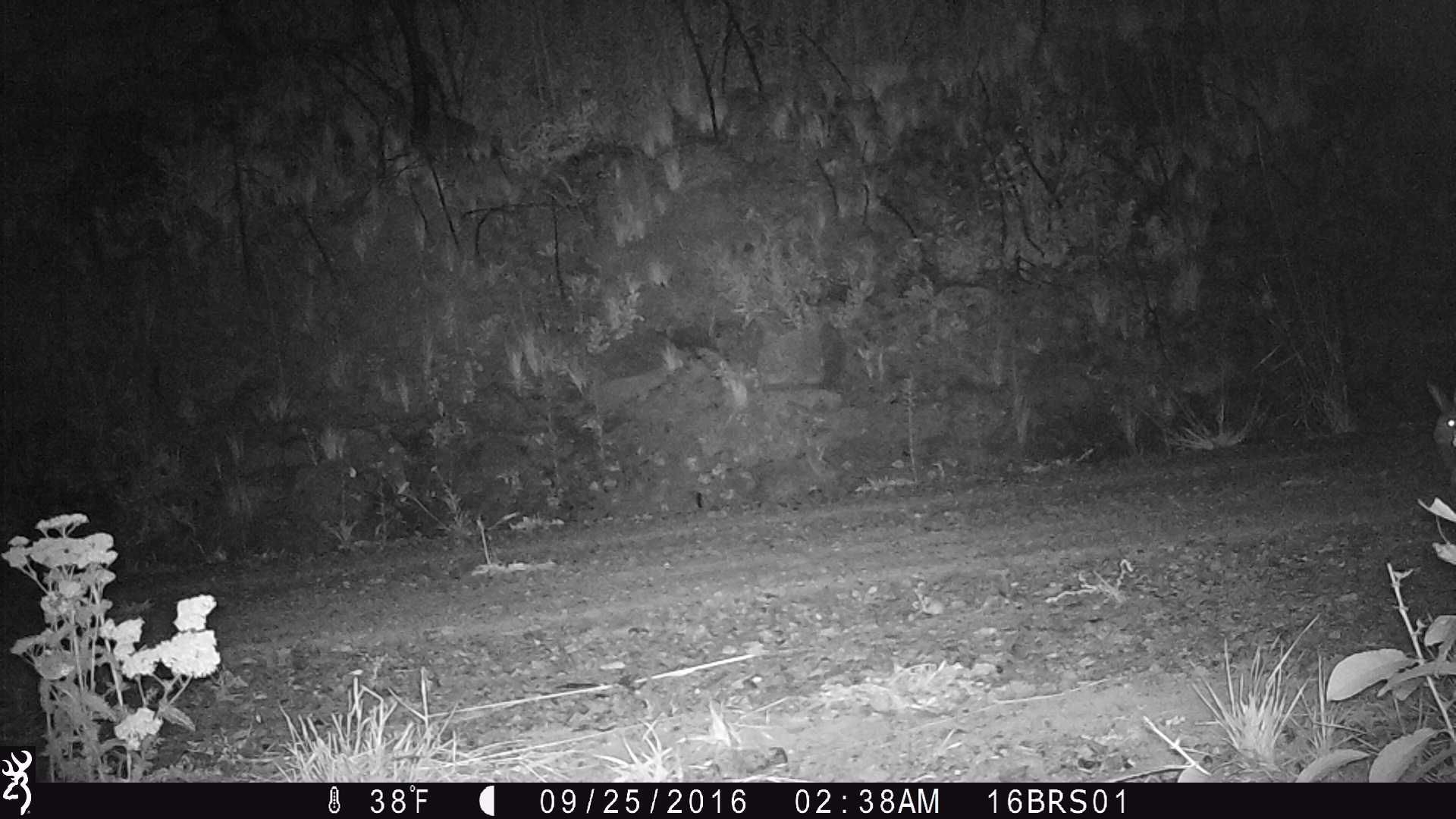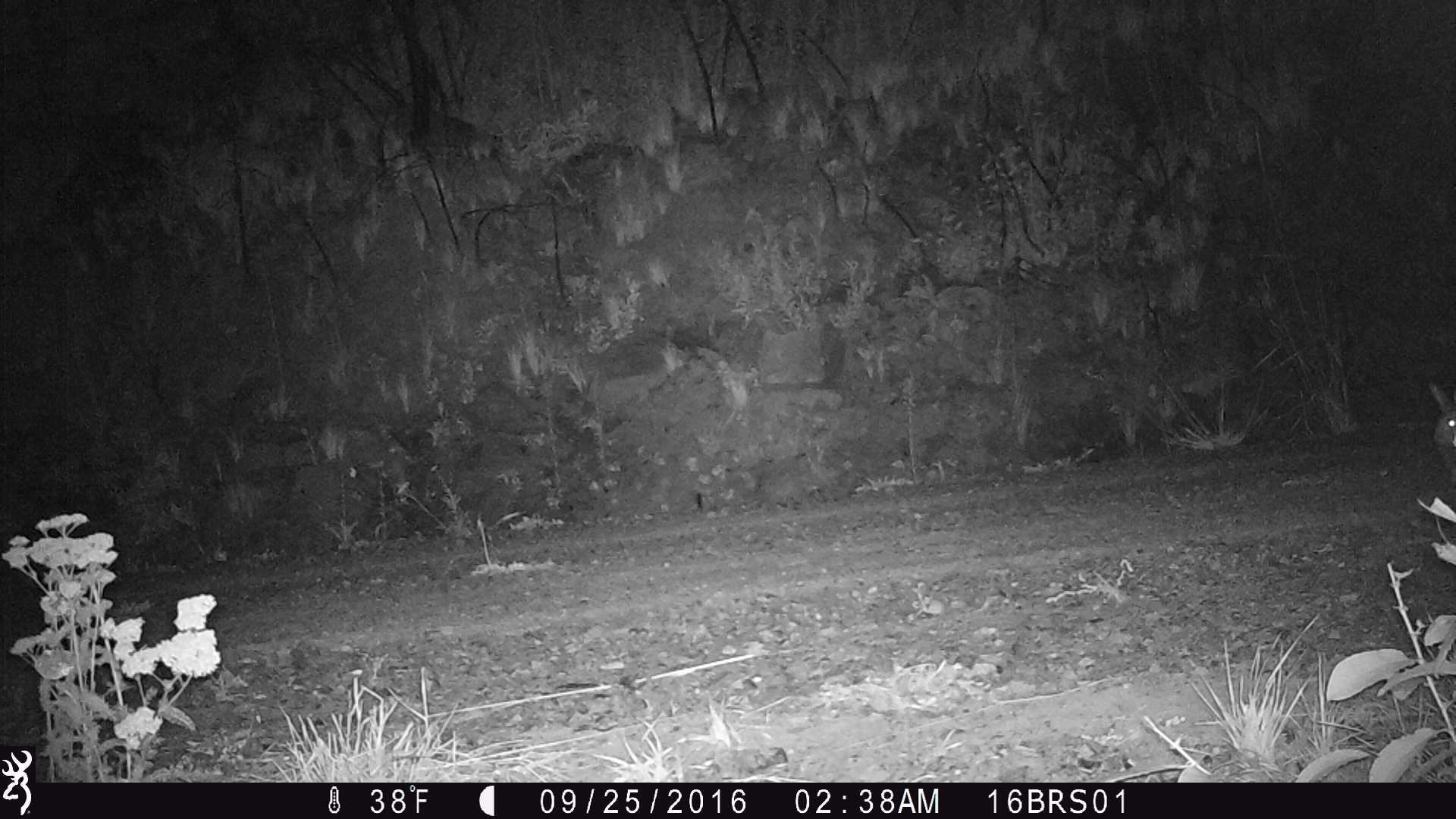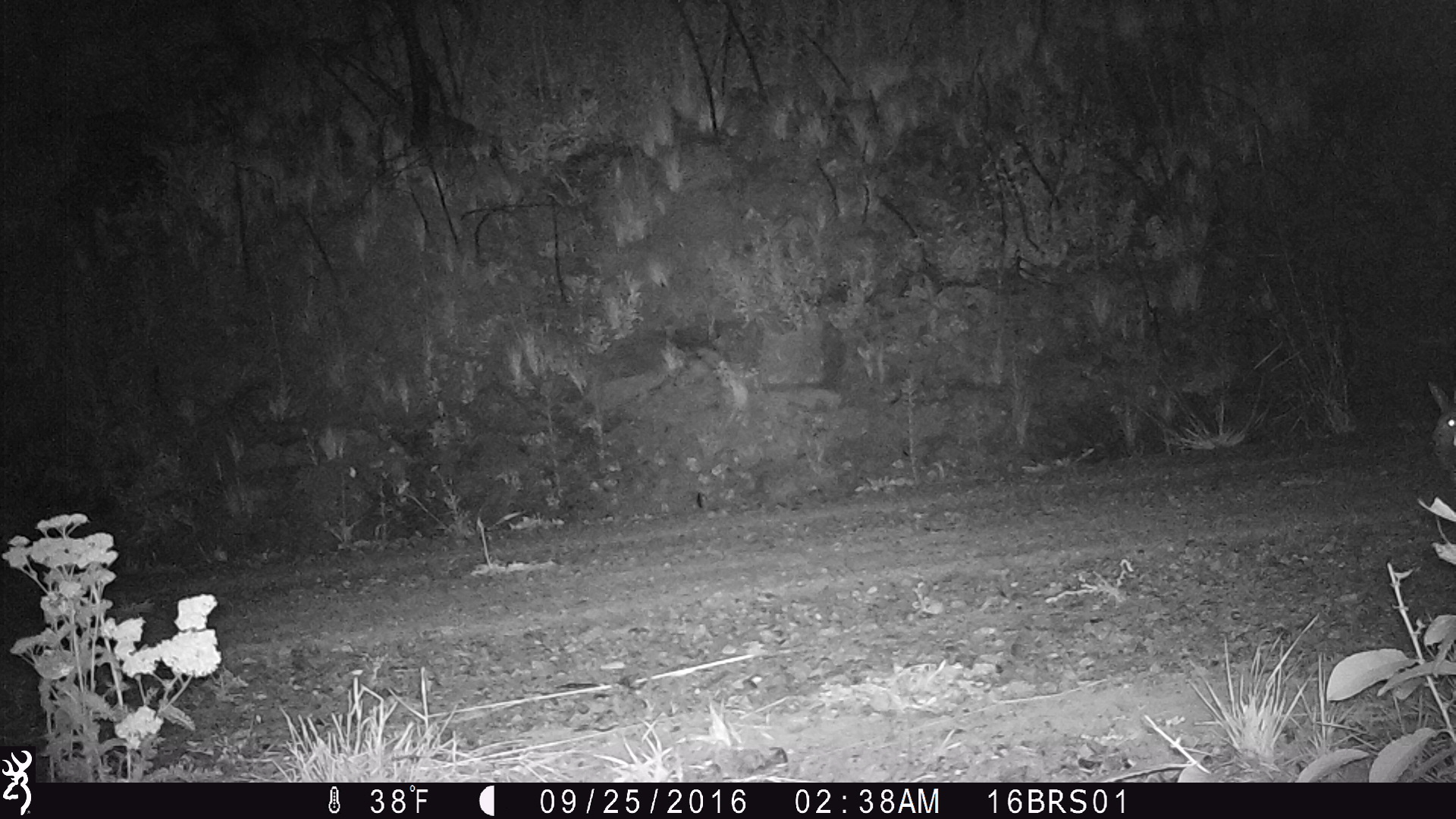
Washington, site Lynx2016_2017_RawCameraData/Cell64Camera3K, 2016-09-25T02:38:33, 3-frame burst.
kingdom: Animalia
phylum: Chordata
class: Mammalia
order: Lagomorpha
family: Leporidae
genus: Lepus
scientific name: Lepus americanus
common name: snowshoe hare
Lepus americanus (snowshoe hare). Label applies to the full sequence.